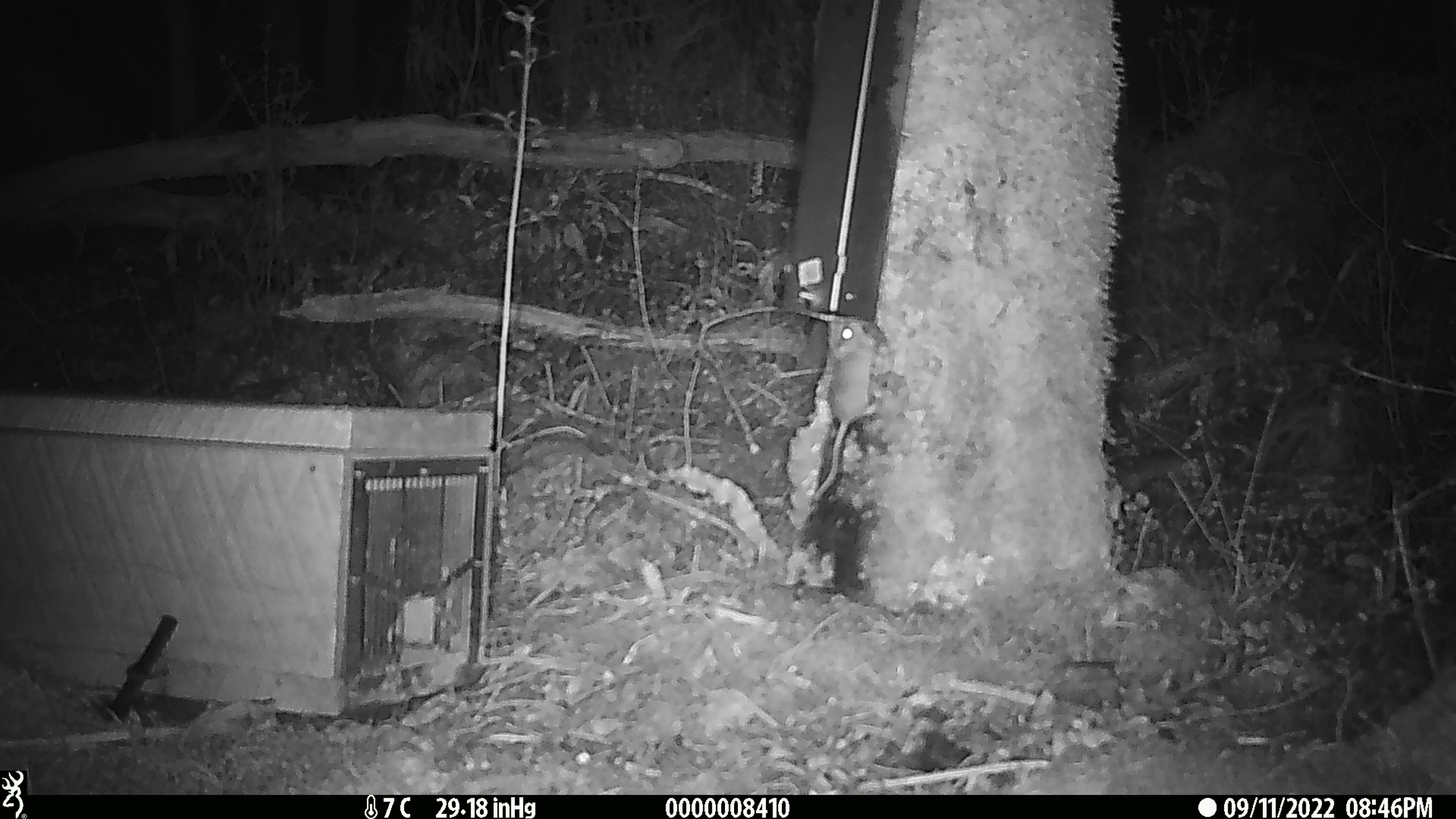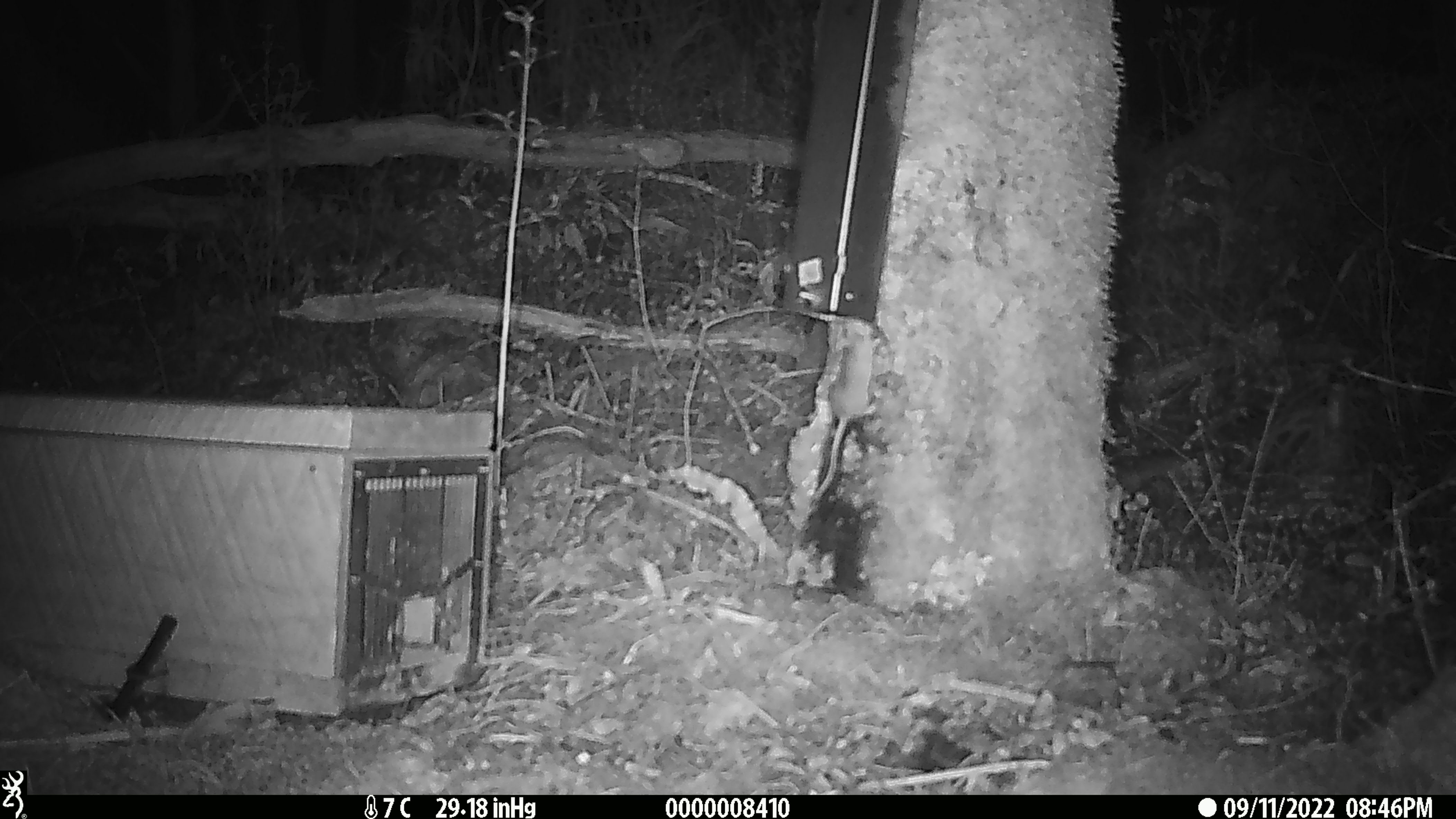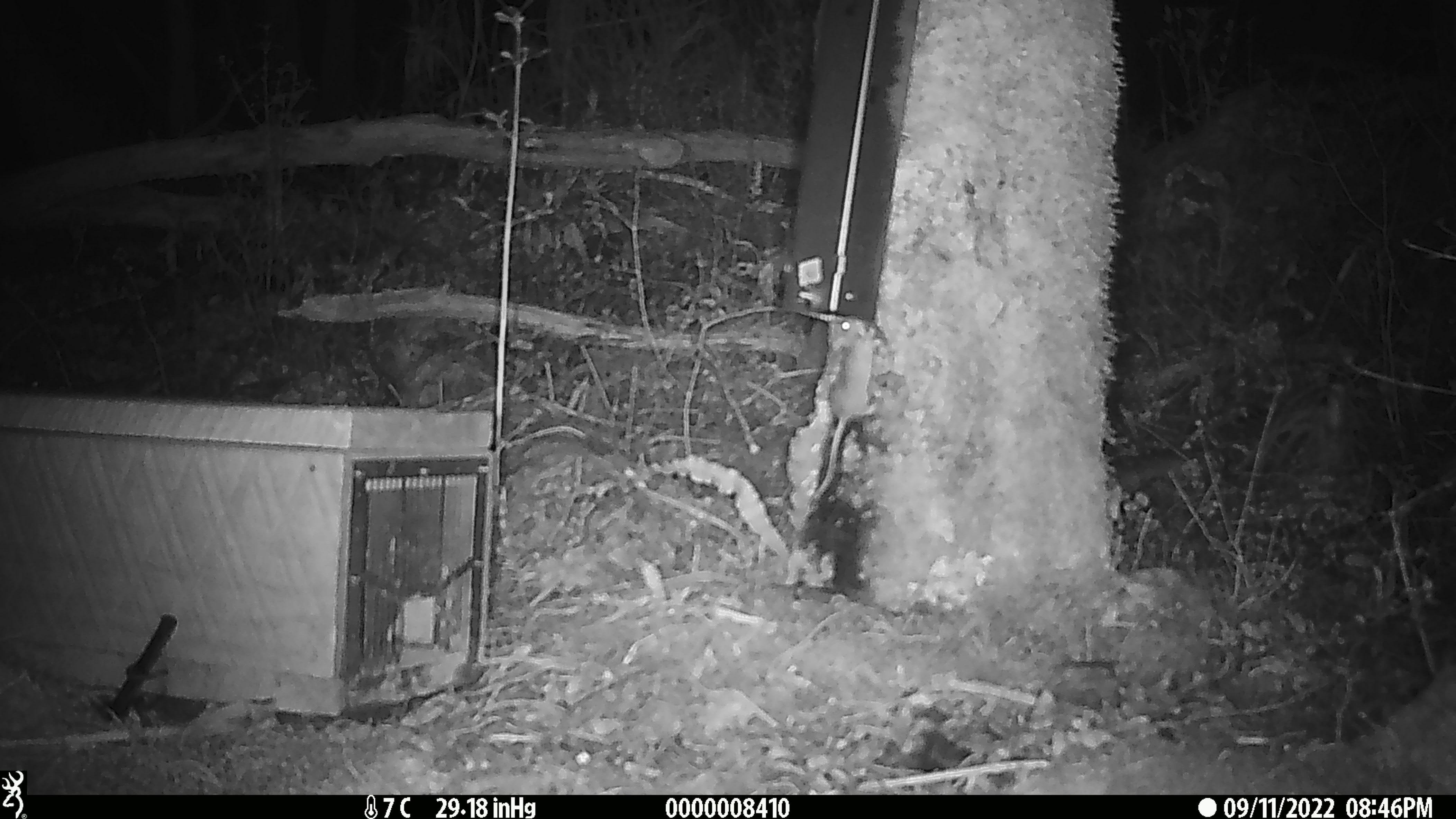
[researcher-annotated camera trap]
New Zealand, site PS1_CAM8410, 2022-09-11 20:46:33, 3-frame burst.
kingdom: Animalia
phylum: Chordata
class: Mammalia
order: Rodentia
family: Muridae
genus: Mus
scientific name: Mus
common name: mouse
Mouse (Mus).